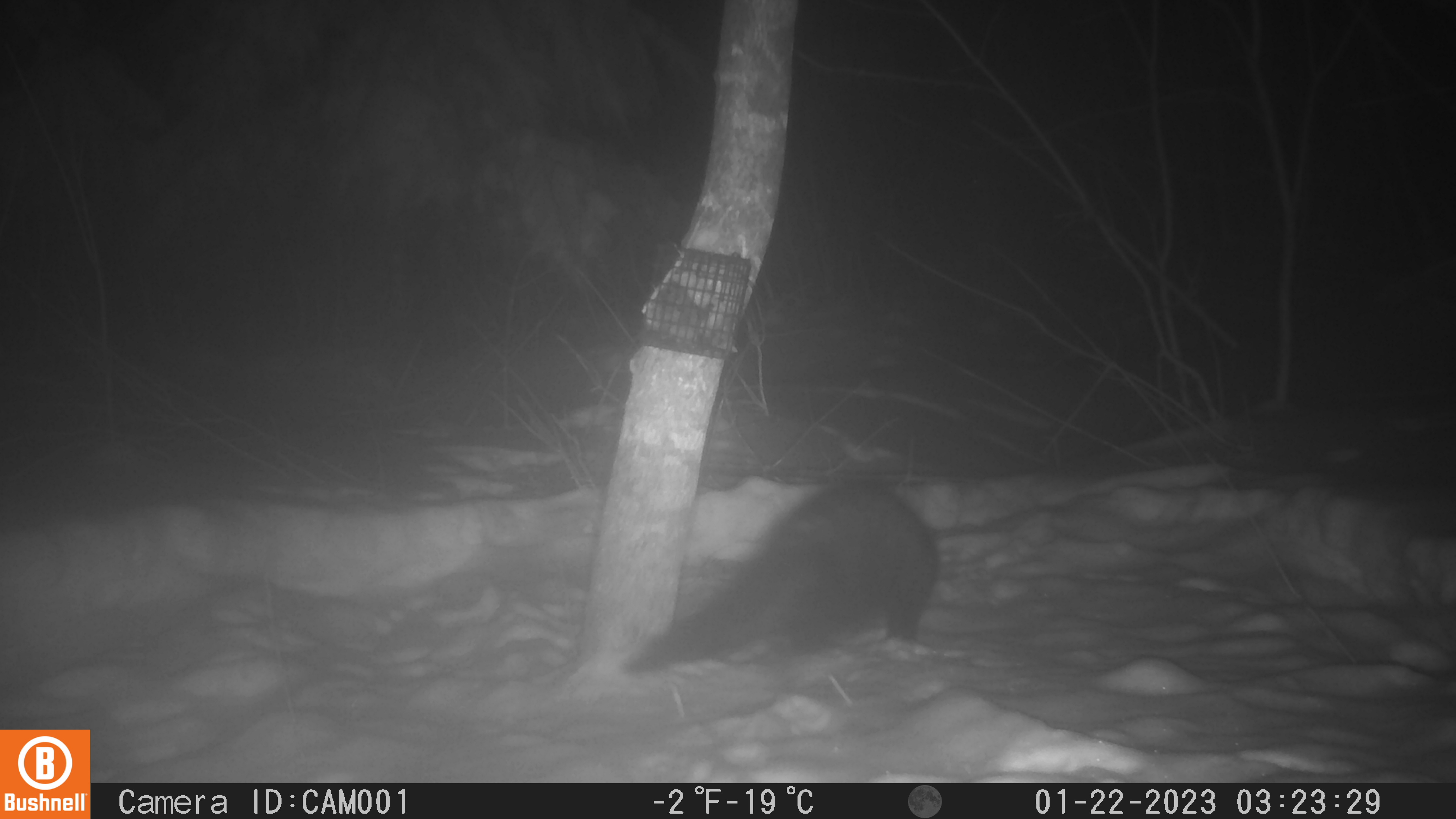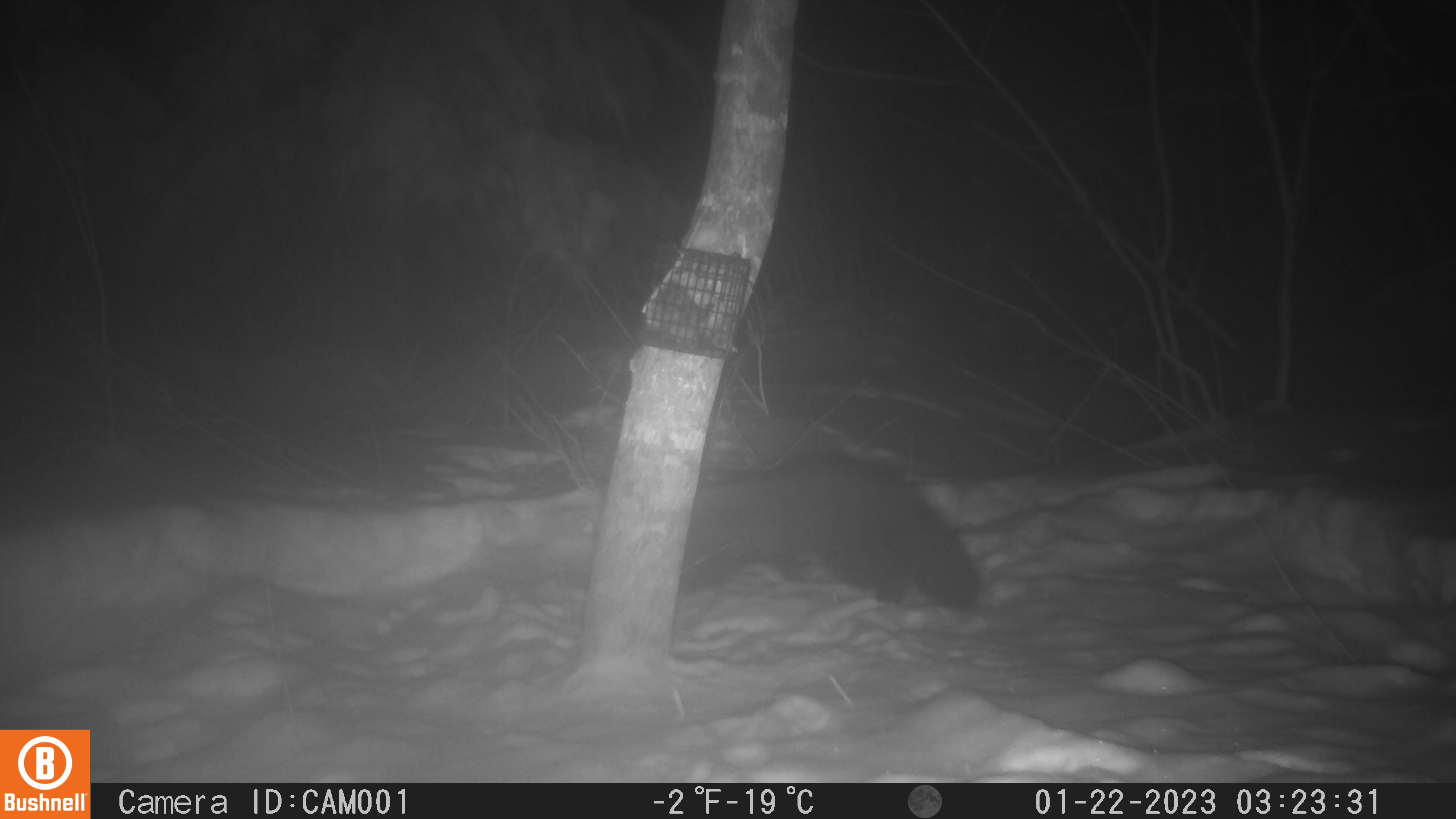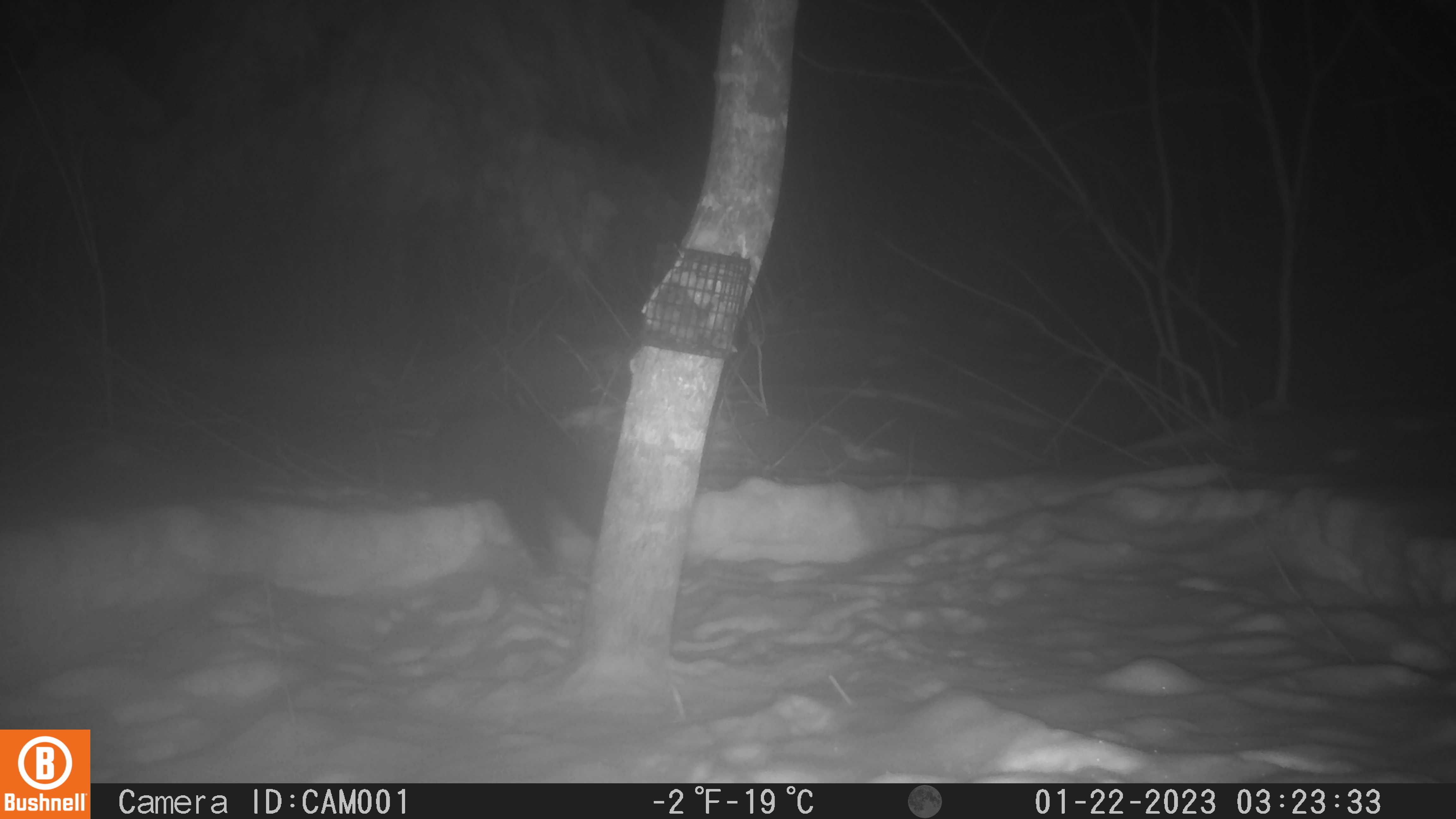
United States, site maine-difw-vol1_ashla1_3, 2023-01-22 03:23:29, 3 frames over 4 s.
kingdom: Animalia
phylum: Chordata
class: Mammalia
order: Carnivora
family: Mustelidae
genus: Pekania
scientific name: Pekania pennanti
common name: fisher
Fisher (Pekania pennanti).